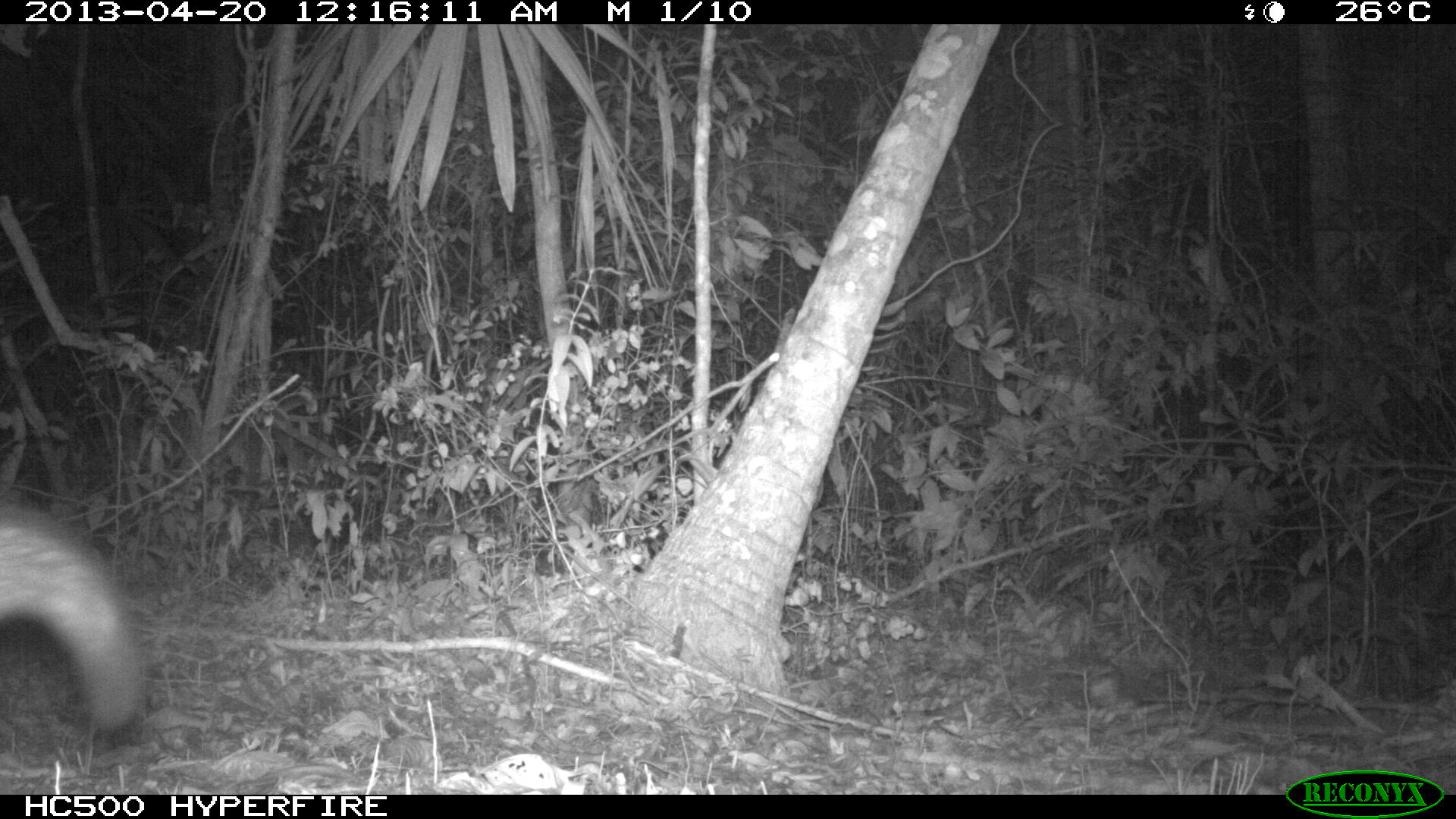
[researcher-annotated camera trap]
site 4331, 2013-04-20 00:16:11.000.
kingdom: Animalia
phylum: Chordata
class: Mammalia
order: Carnivora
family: Canidae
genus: Urocyon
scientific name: Urocyon cinereoargenteus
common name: gray fox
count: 1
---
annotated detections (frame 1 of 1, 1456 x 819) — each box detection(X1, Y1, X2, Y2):
urocyon cinereoargenteus: detection(1, 483, 145, 737)